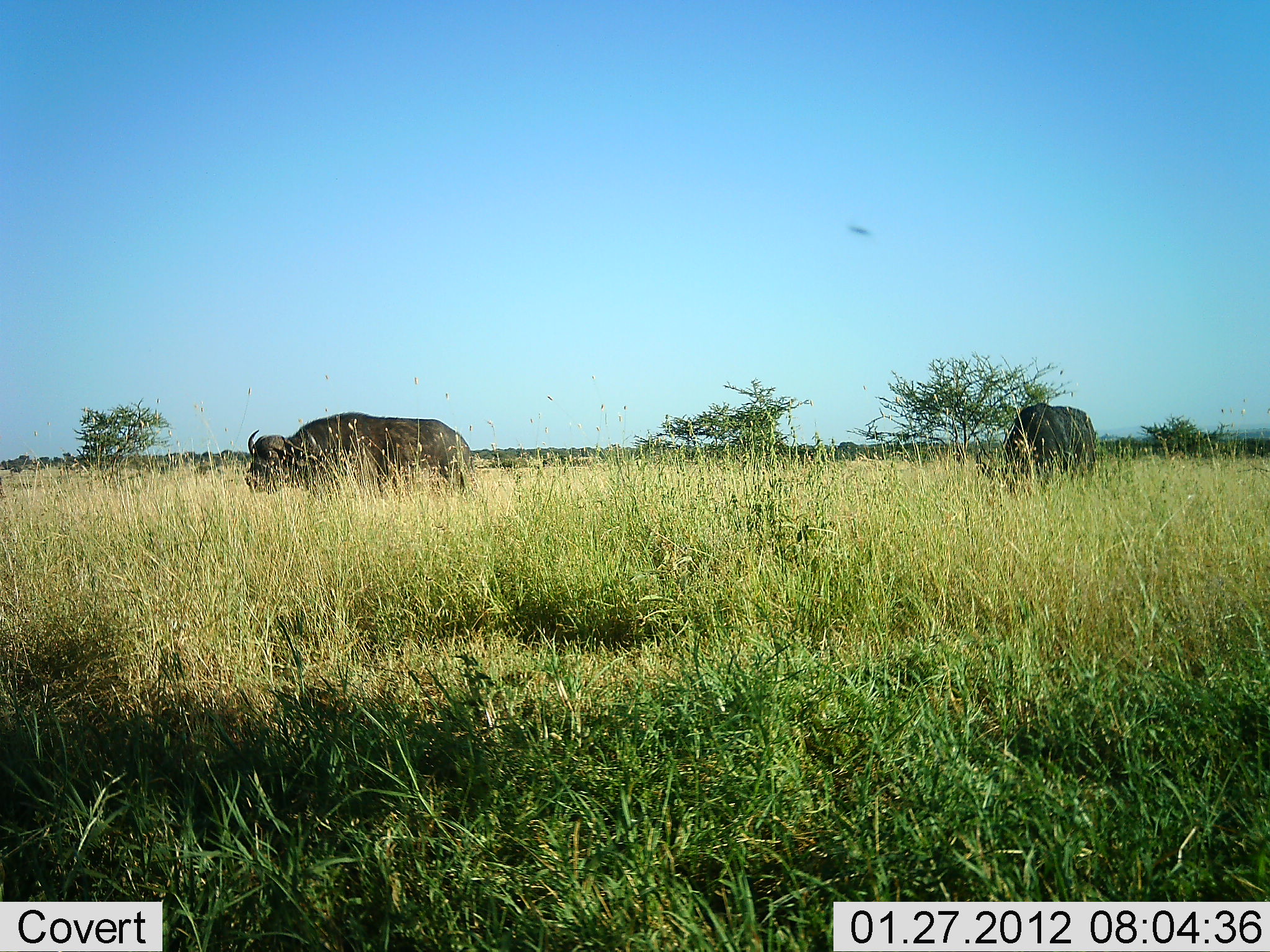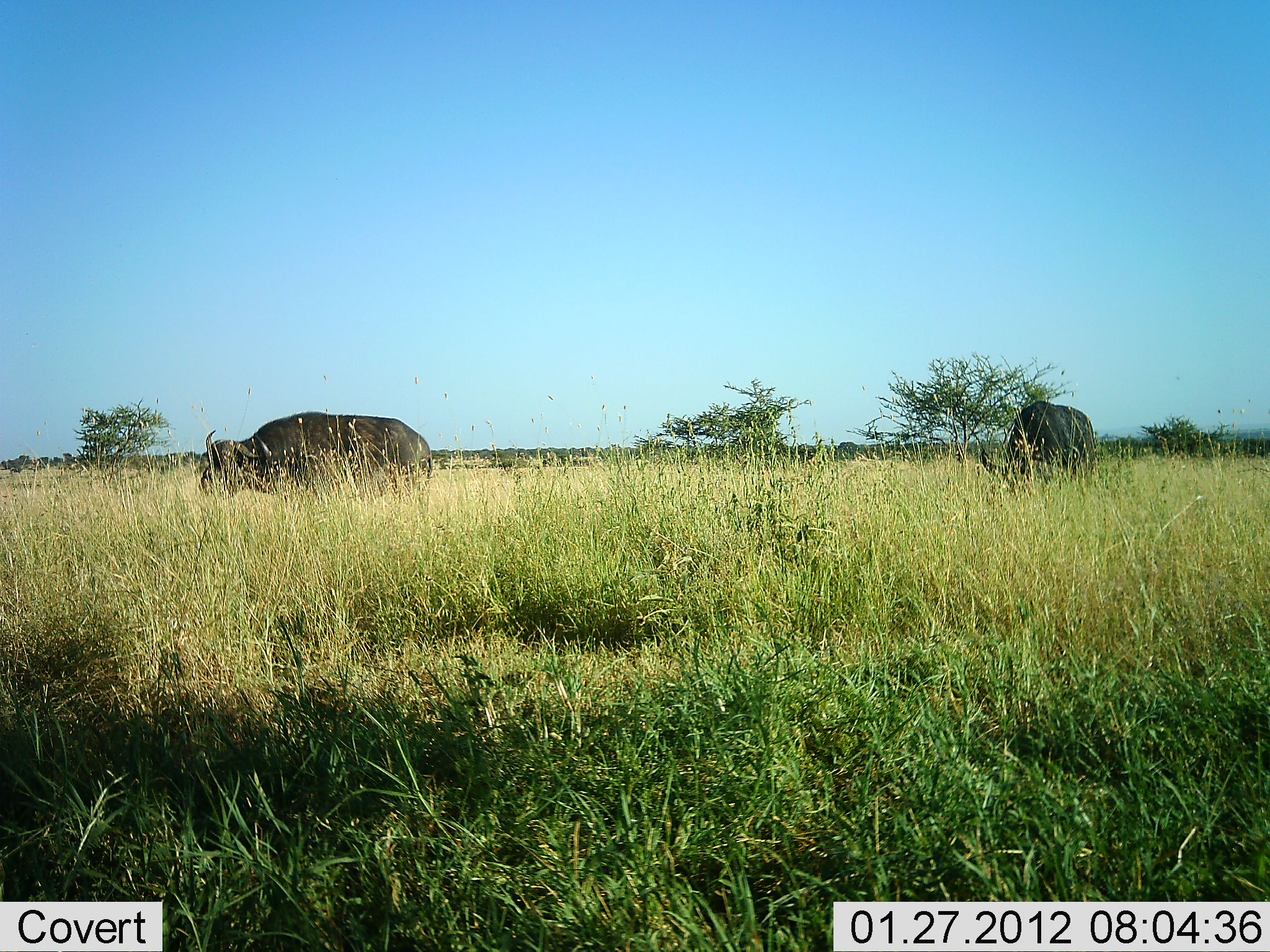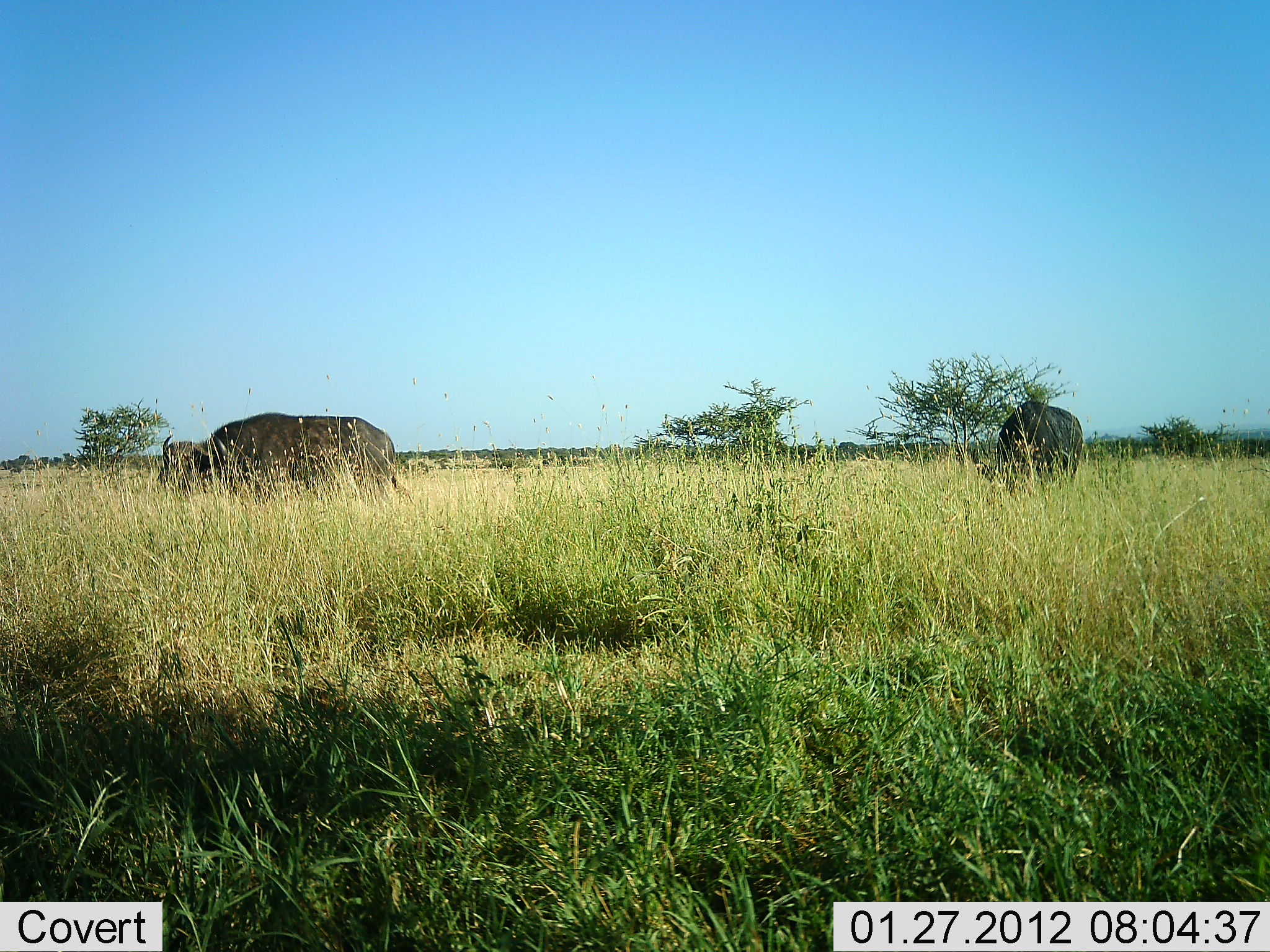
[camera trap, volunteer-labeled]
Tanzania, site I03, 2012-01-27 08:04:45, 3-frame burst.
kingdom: Animalia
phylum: Chordata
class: Mammalia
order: Artiodactyla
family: Bovidae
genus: Syncerus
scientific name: Syncerus caffer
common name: cape buffalo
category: buffalo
Buffalo (cape buffalo) (Syncerus caffer), count 2. Behavior (volunteer vote fractions): standing 21%, resting 0%, moving 58%, interacting 0%. Young present (vote fraction): 0%. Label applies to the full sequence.